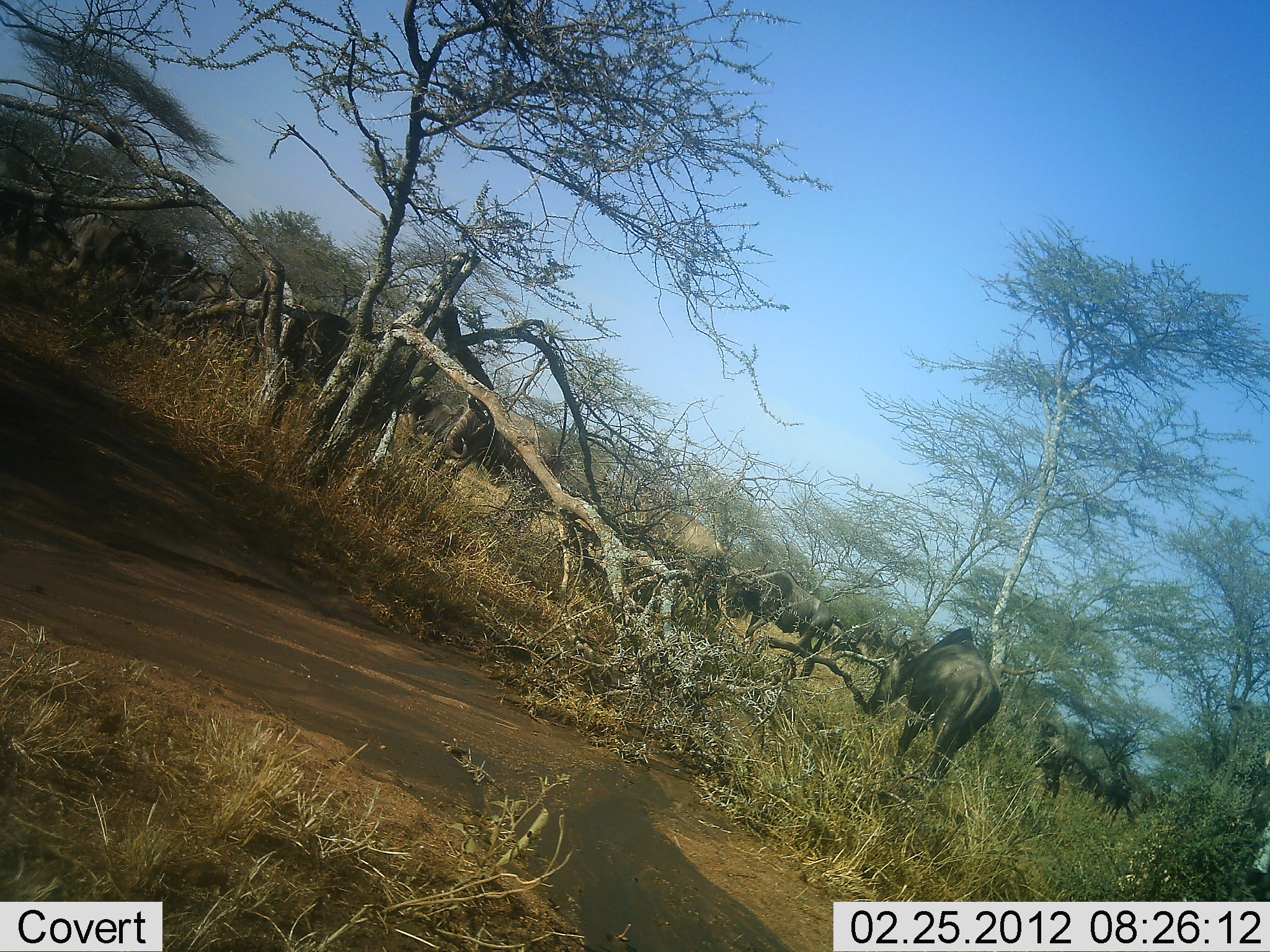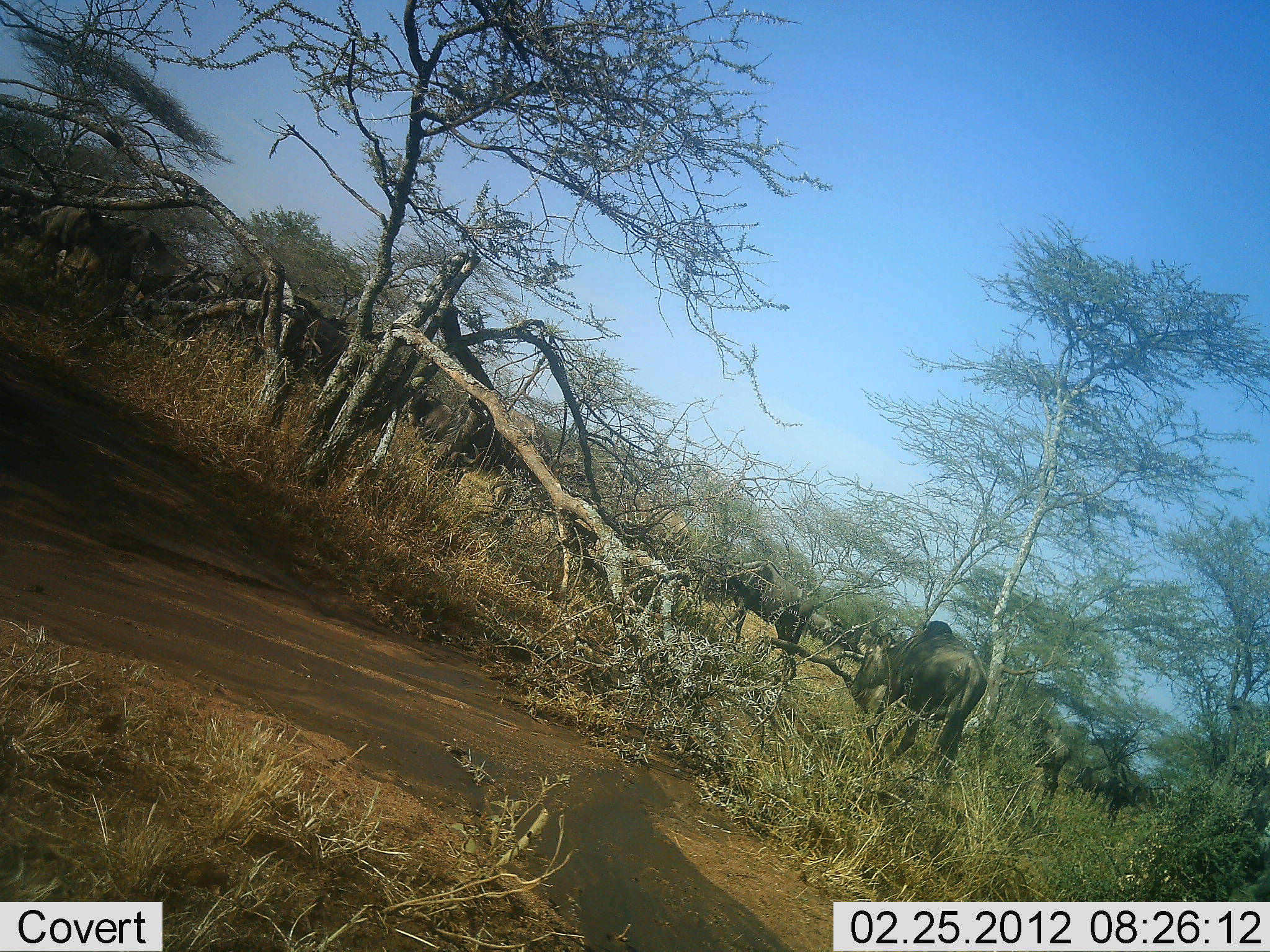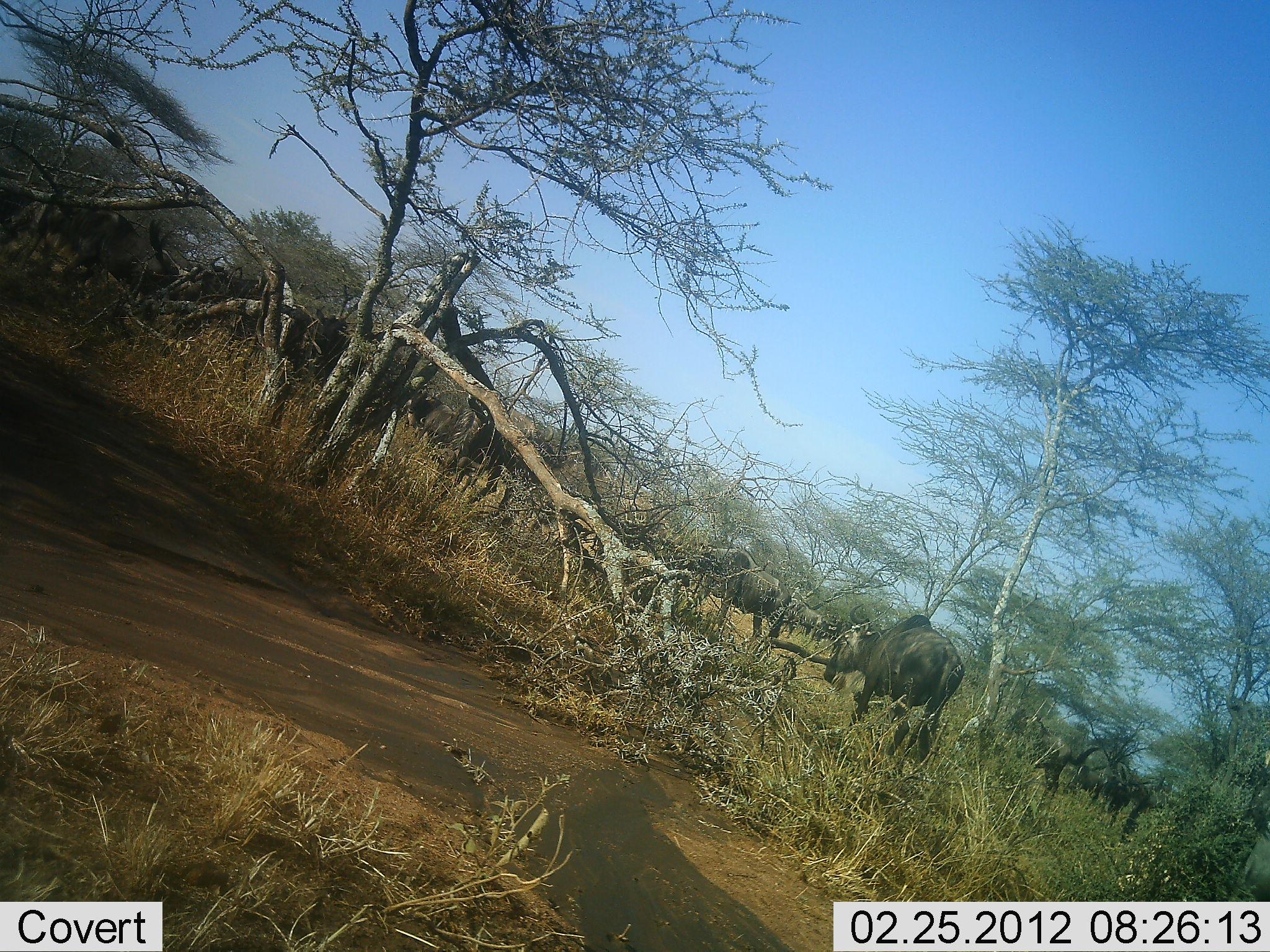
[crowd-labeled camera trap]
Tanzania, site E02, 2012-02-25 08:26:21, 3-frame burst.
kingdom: Animalia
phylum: Chordata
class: Mammalia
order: Artiodactyla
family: Bovidae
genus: Connochaetes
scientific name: Connochaetes taurinus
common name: blue wildebeest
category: wildebeest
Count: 11-50.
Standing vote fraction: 28%.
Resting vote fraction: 6%.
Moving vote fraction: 83%.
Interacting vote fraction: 11%.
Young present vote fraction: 0%.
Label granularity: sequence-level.